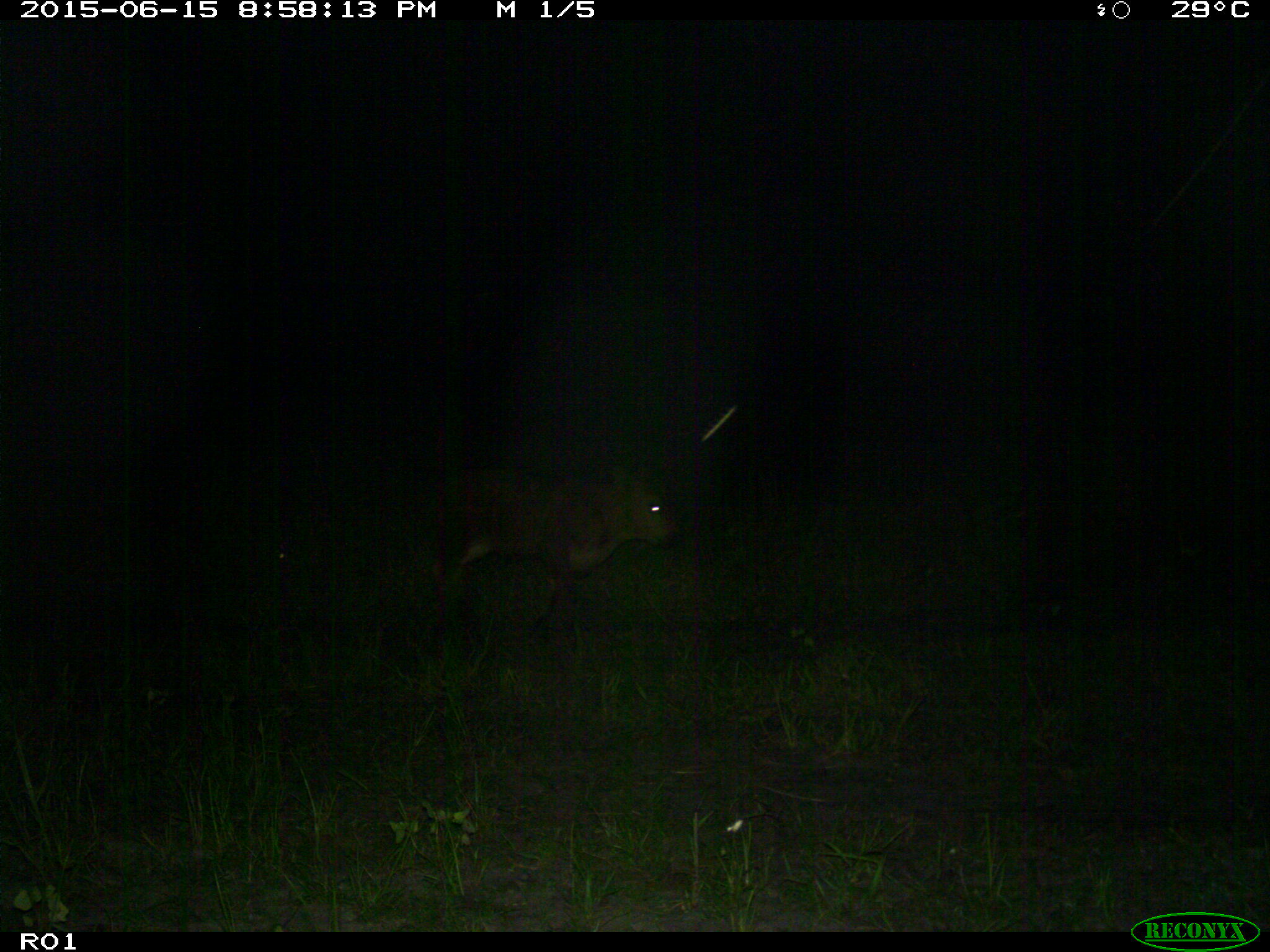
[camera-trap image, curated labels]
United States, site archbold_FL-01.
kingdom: Animalia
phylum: Chordata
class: Mammalia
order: Artiodactyla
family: Bovidae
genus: Bos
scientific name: Bos taurus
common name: domestic cow